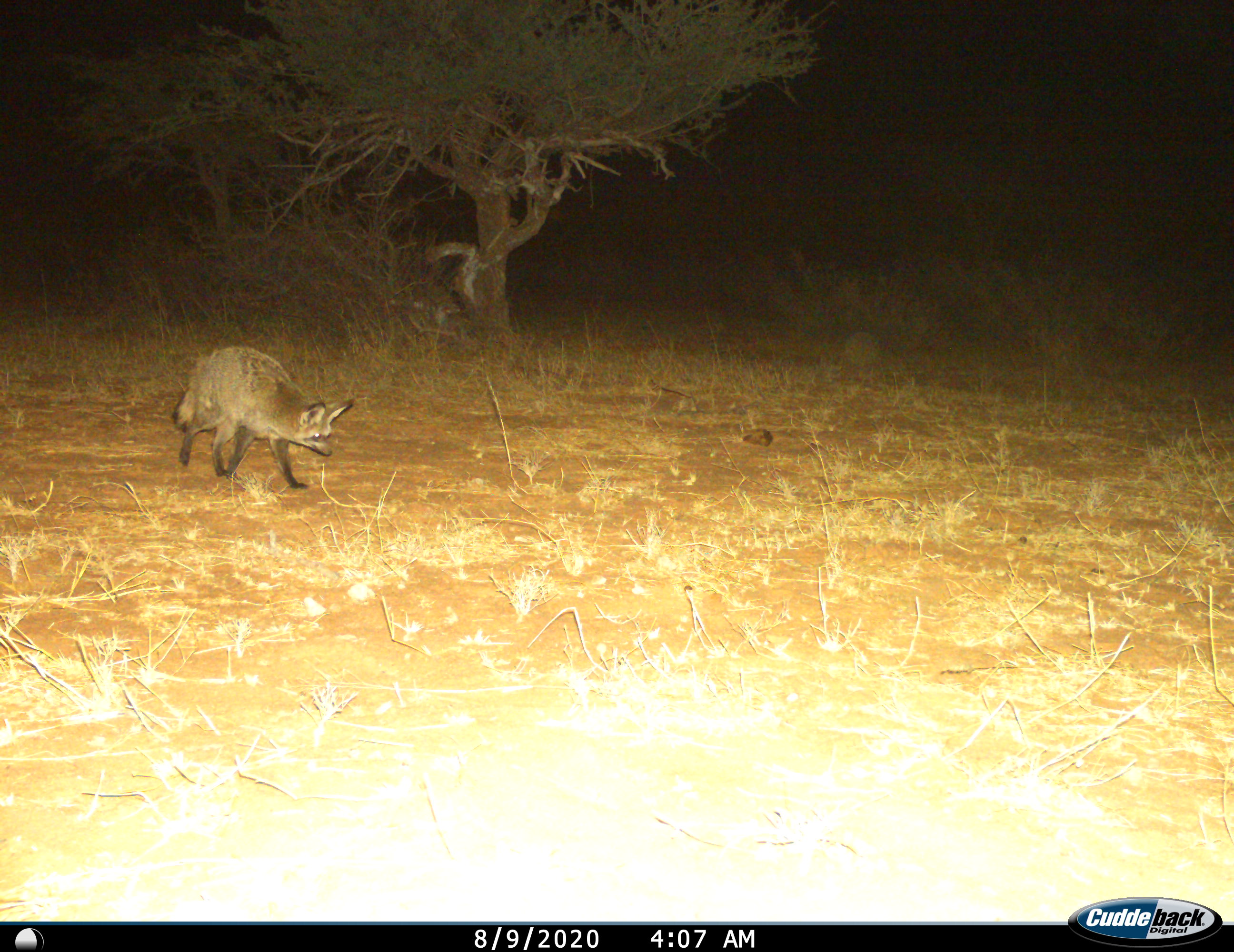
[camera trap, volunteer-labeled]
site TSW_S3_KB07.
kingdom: Animalia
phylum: Chordata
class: Mammalia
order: Carnivora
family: Canidae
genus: Otocyon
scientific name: Otocyon megalotis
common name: bat-eared fox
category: foxbateared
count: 1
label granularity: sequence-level